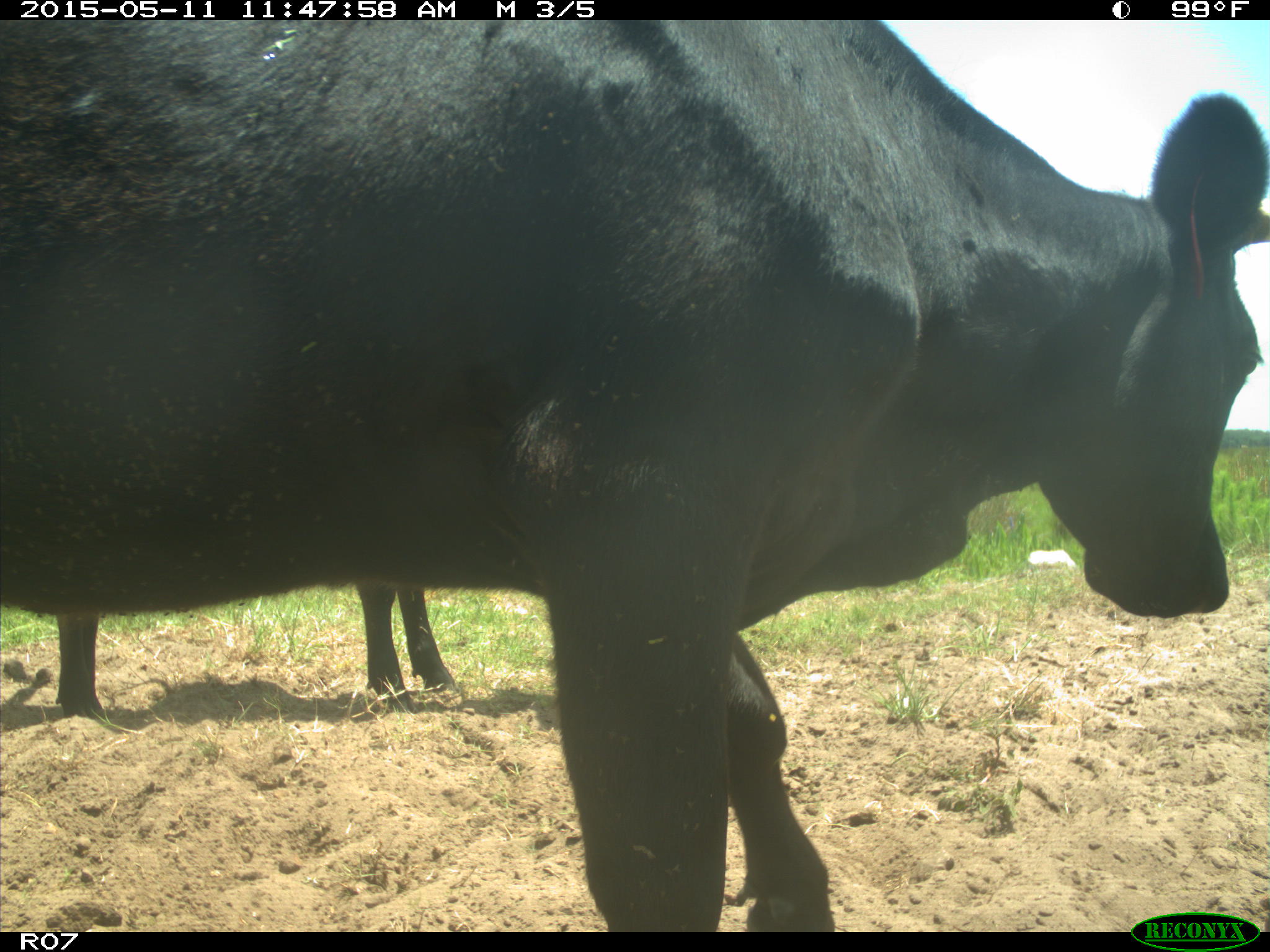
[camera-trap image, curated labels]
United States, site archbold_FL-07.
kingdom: Animalia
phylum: Chordata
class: Mammalia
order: Artiodactyla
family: Bovidae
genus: Bos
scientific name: Bos taurus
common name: domestic cow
Bos taurus (domestic cow).